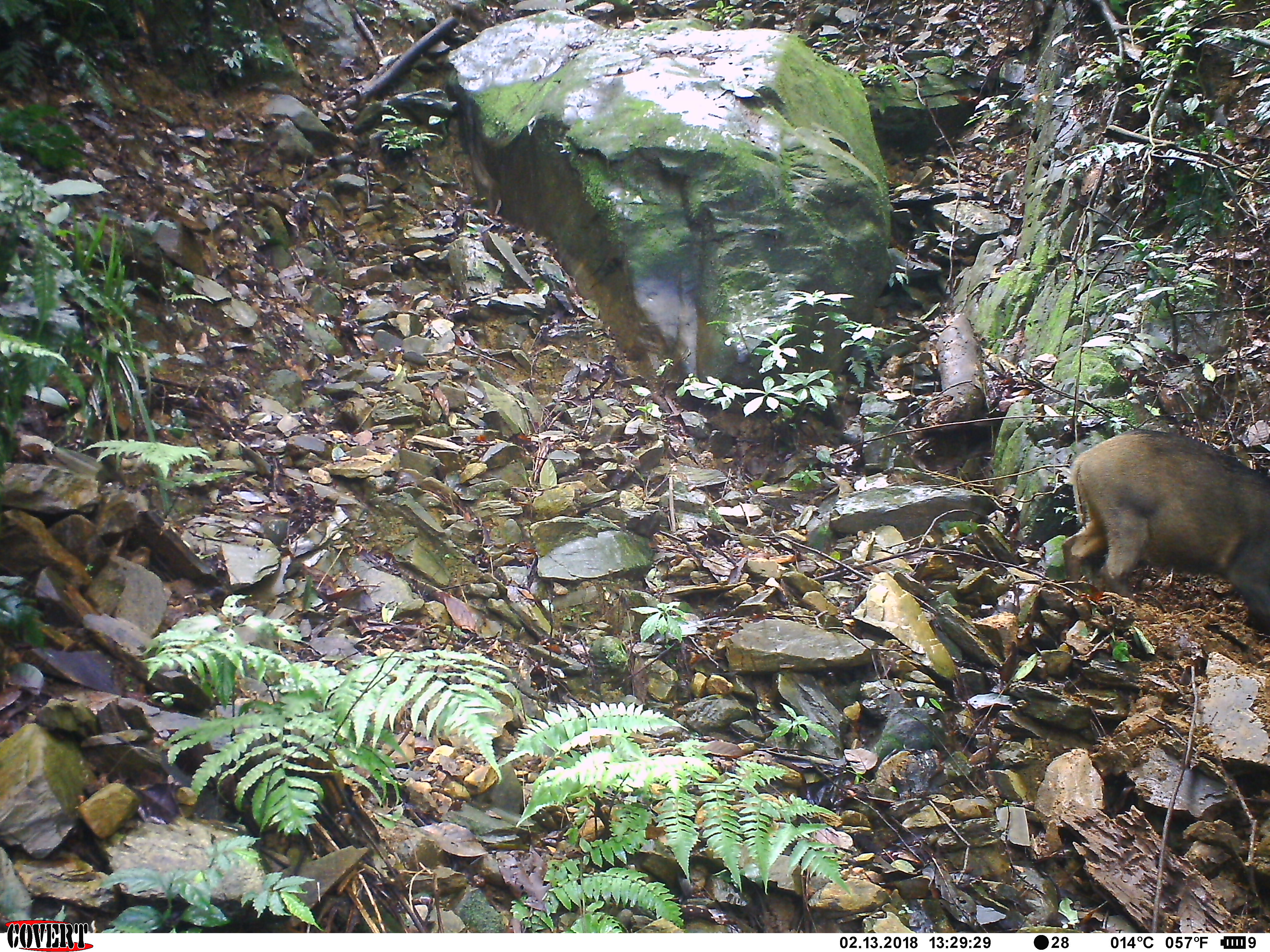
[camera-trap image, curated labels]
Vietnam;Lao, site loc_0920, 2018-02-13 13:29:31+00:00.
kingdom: Animalia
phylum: Chordata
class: Mammalia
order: Artiodactyla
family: Suidae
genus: Sus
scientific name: Sus scrofa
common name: eurasian wild pig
Eurasian wild pig (Sus scrofa). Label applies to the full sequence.